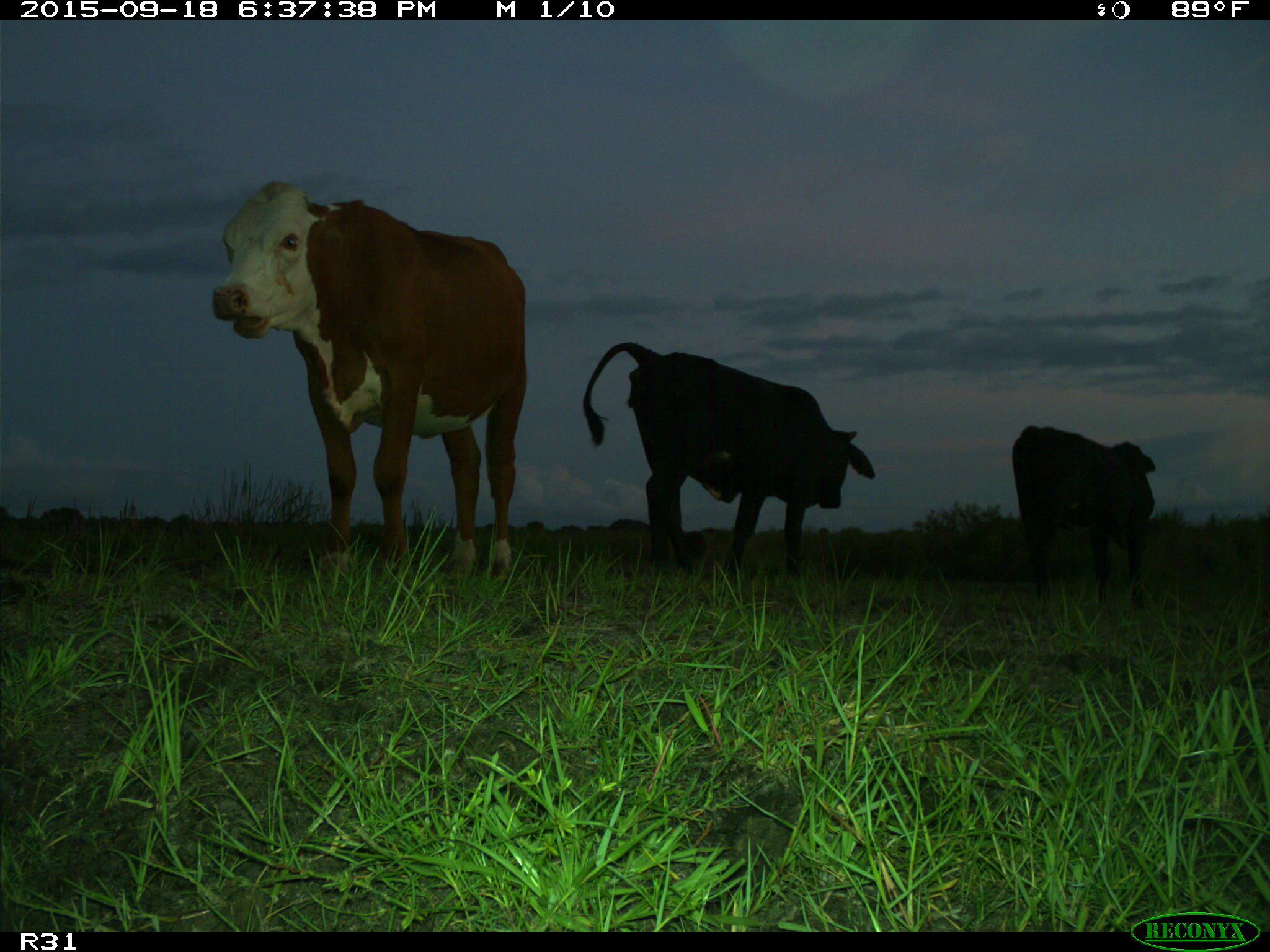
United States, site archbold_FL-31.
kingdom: Animalia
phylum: Chordata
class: Mammalia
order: Artiodactyla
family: Bovidae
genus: Bos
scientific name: Bos taurus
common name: domestic cow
Bos taurus (domestic cow).